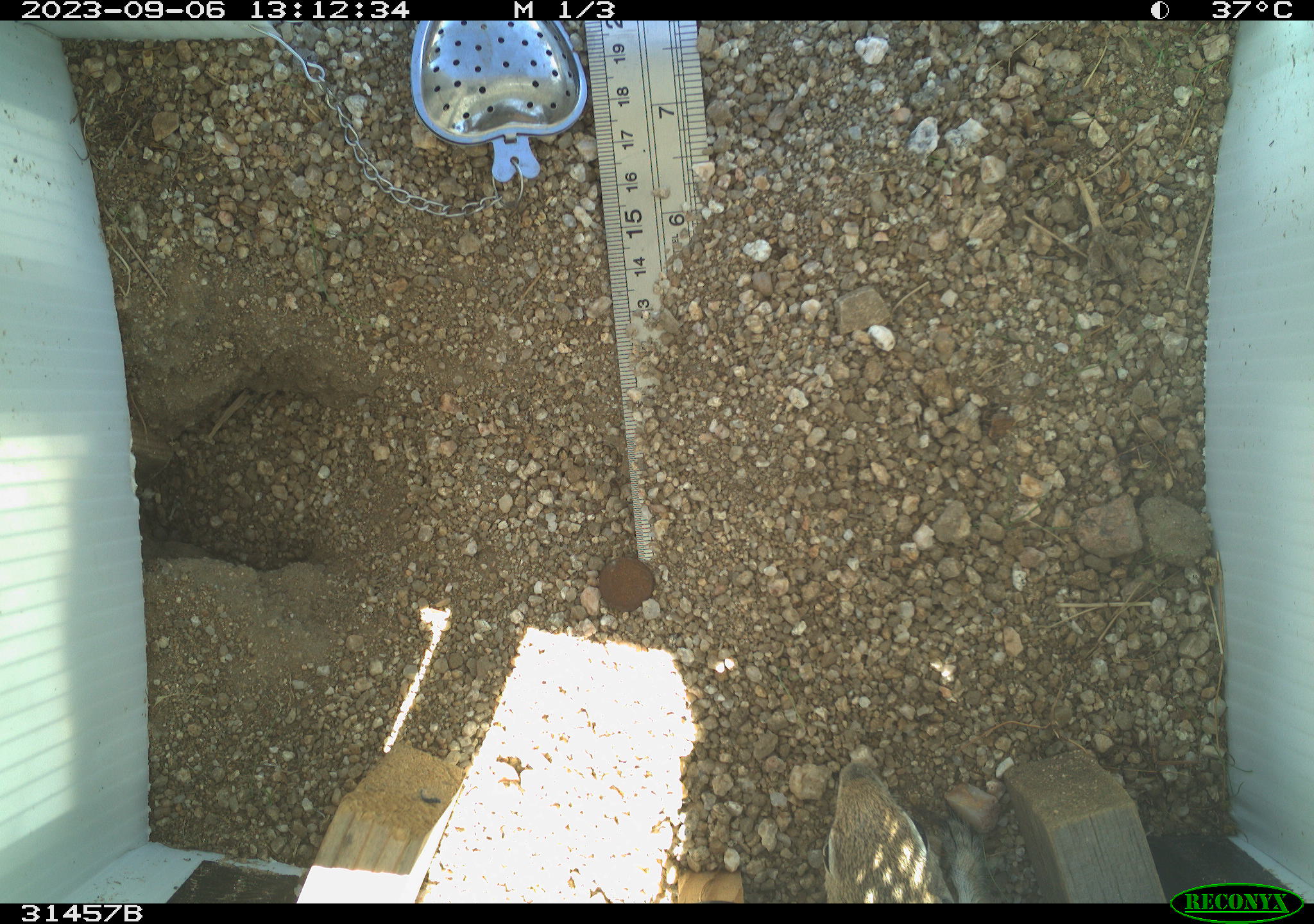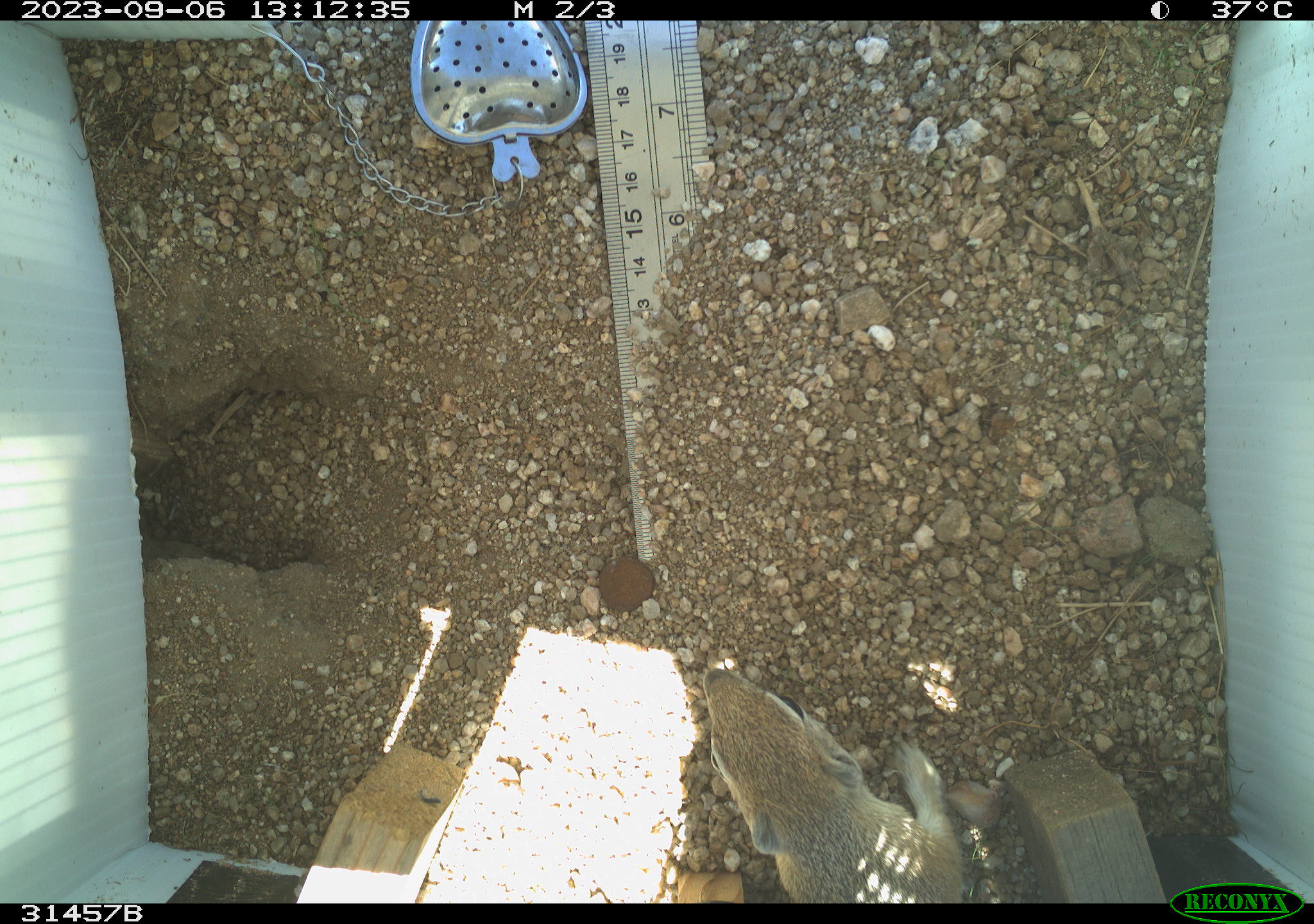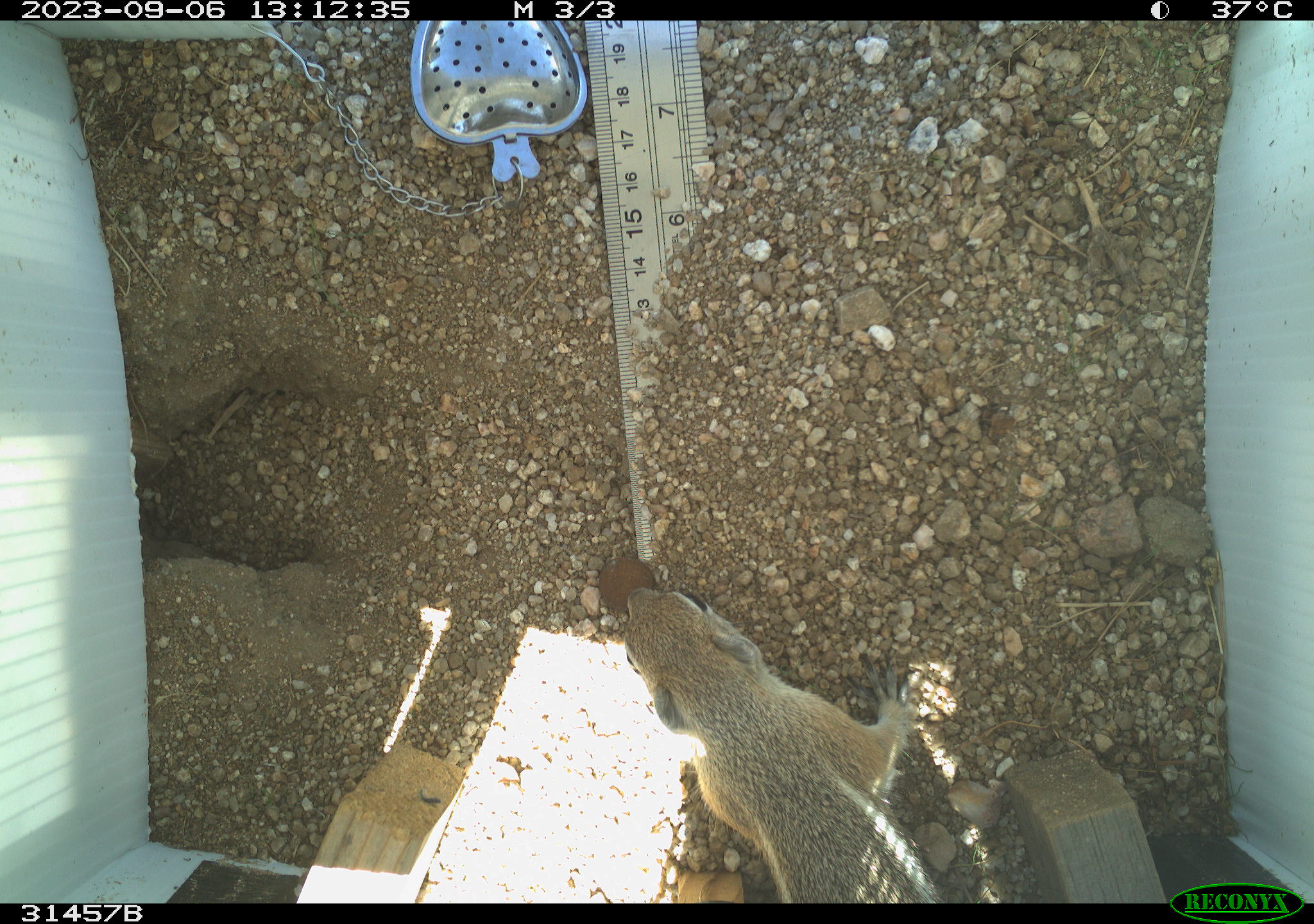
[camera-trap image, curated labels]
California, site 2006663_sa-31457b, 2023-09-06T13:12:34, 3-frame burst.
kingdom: Animalia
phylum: Chordata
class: Mammalia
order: Rodentia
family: Sciuridae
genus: Ammospermophilus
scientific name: Ammospermophilus leucurus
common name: white-tailed antelope squirrel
White-tailed antelope squirrel (Ammospermophilus leucurus).